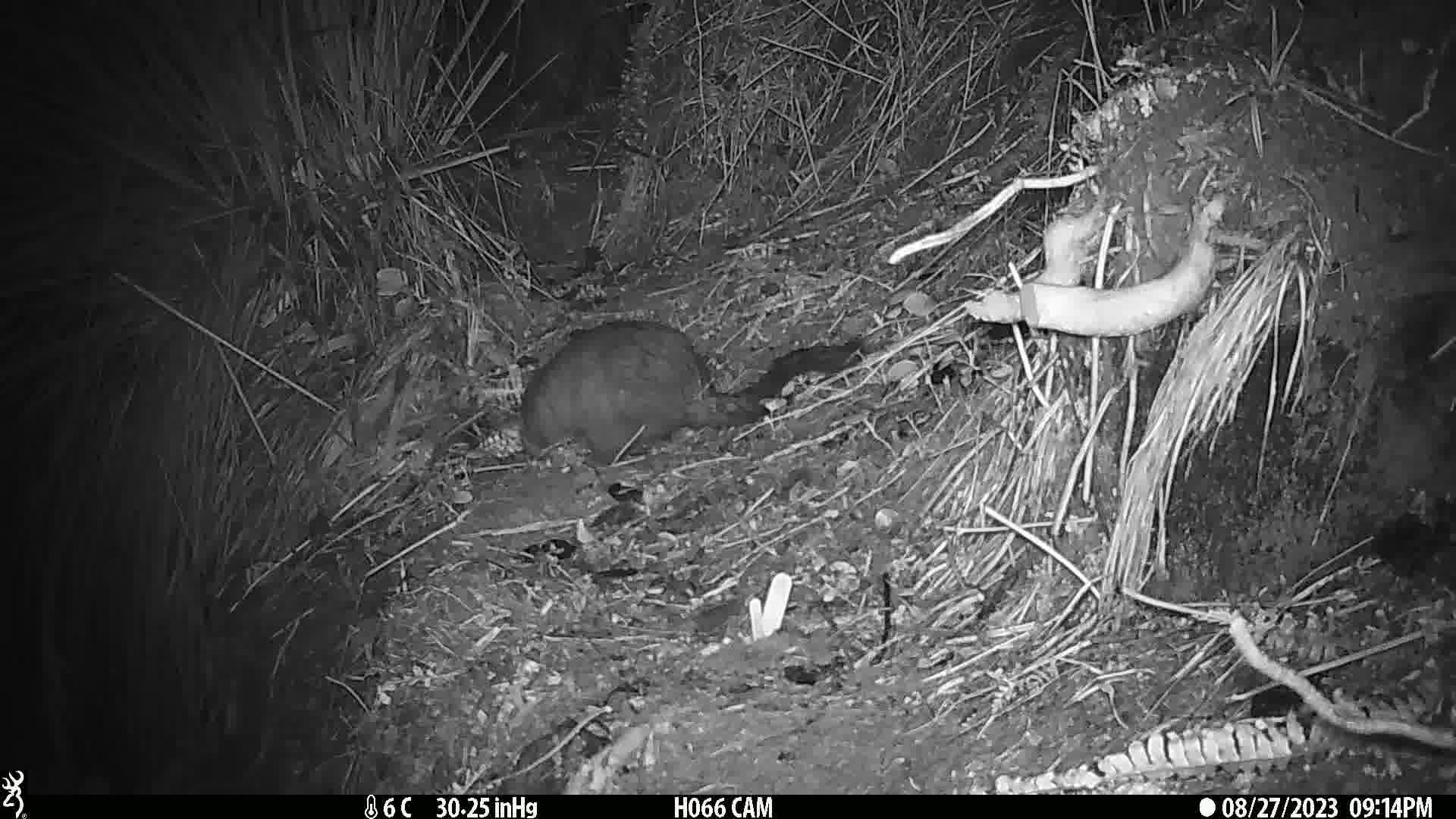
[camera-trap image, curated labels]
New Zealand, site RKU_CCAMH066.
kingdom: Animalia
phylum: Chordata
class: Mammalia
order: Diprotodontia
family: Phalangeridae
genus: Trichosurus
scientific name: Trichosurus vulpecula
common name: common brushtail possum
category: possum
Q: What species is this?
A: Possum (common brushtail possum) (Trichosurus vulpecula).